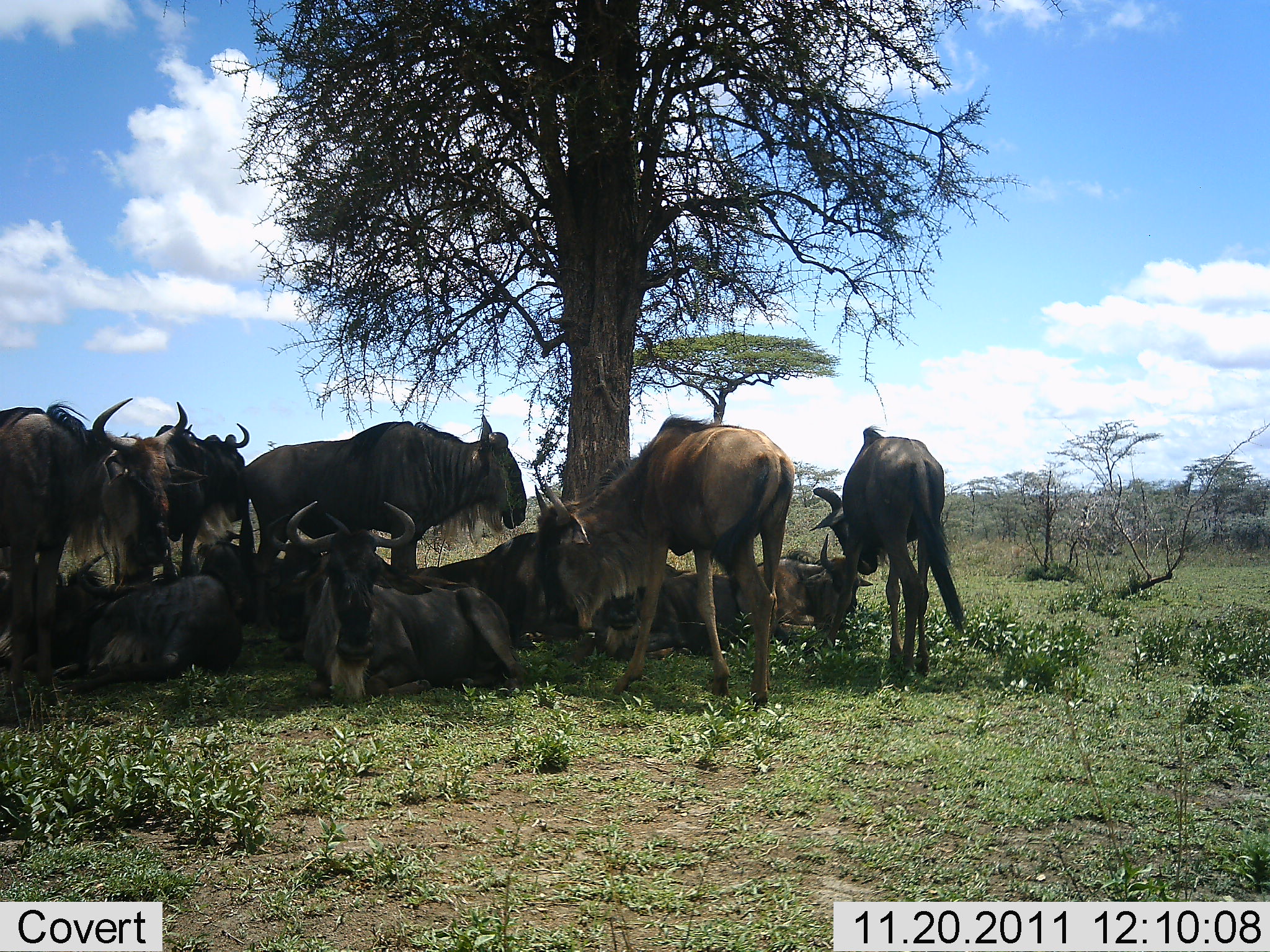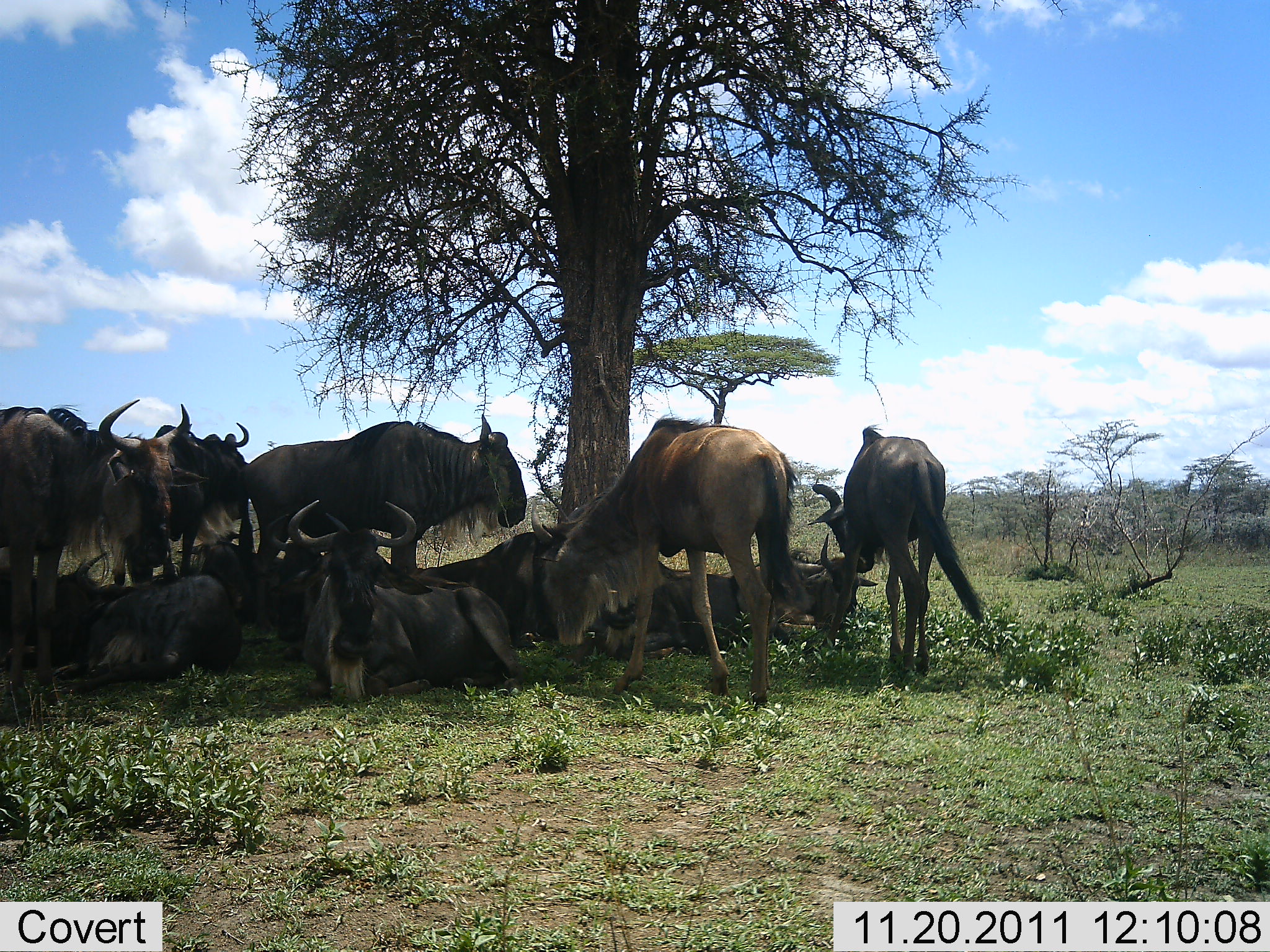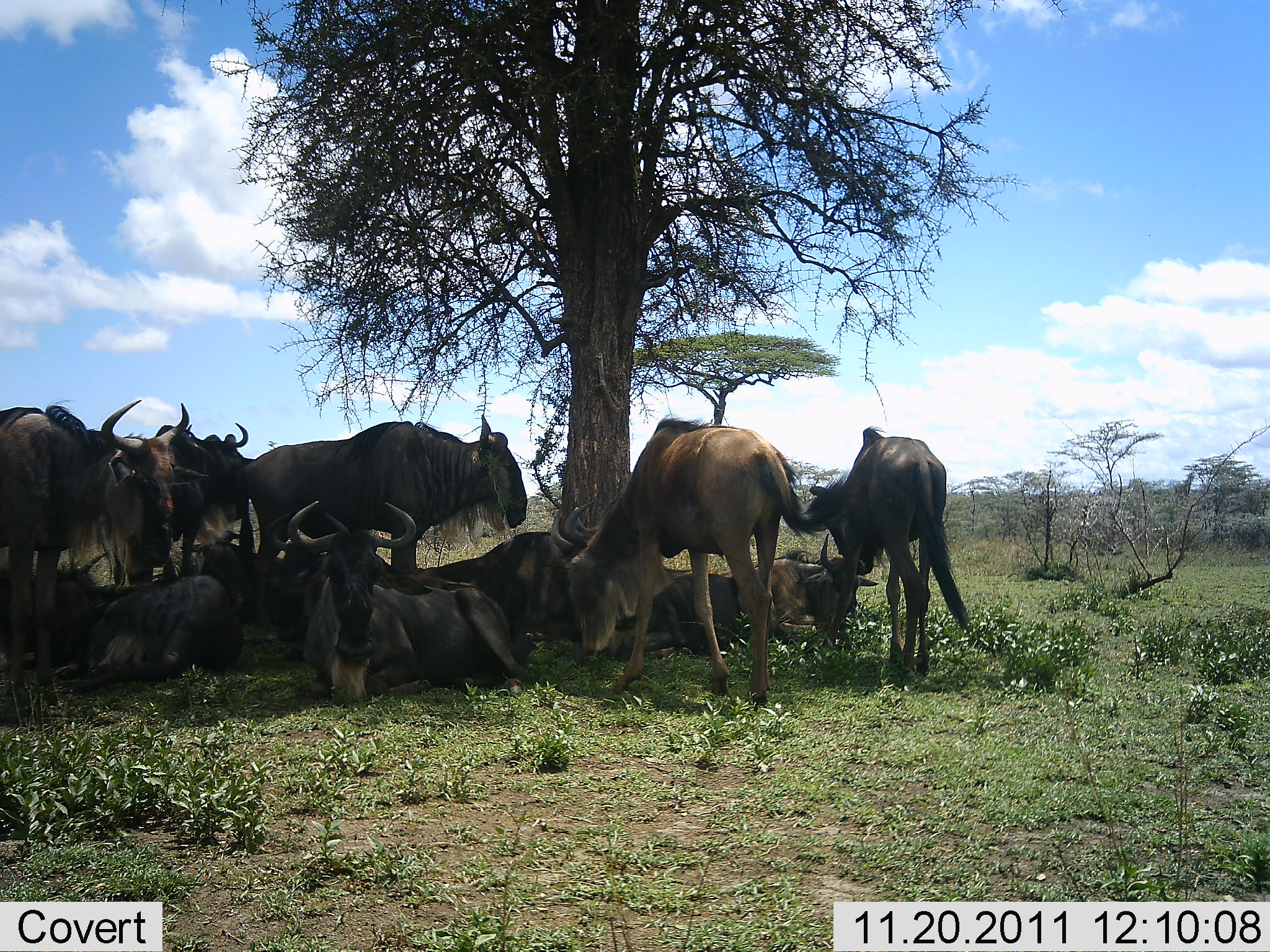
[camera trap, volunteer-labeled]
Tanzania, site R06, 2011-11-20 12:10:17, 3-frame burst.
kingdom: Animalia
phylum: Chordata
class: Mammalia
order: Artiodactyla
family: Bovidae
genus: Connochaetes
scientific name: Connochaetes taurinus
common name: blue wildebeest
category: wildebeest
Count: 11-50.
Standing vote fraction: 50%.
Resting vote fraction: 100%.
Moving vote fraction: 0%.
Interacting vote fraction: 30%.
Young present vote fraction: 0%.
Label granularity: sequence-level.